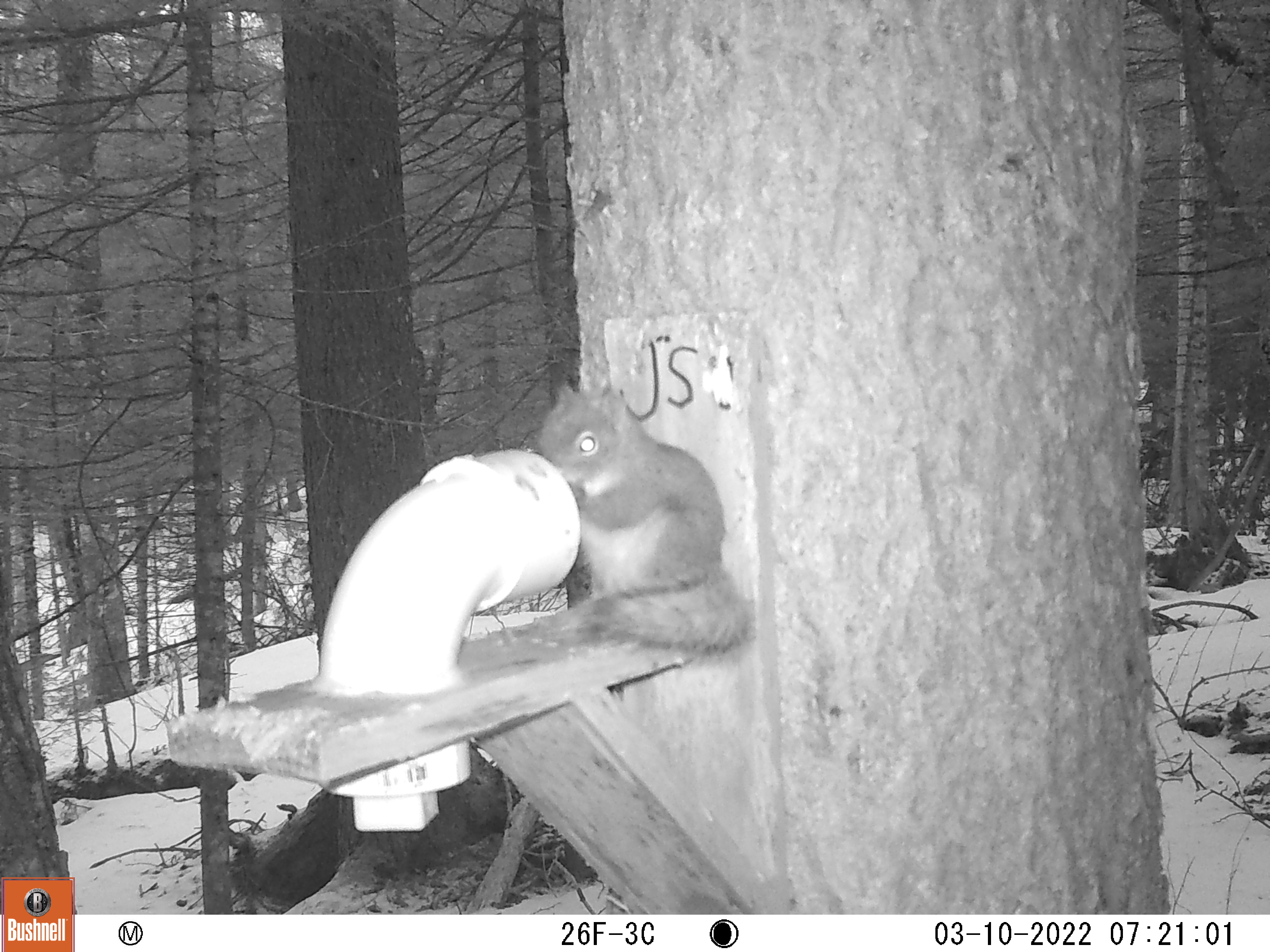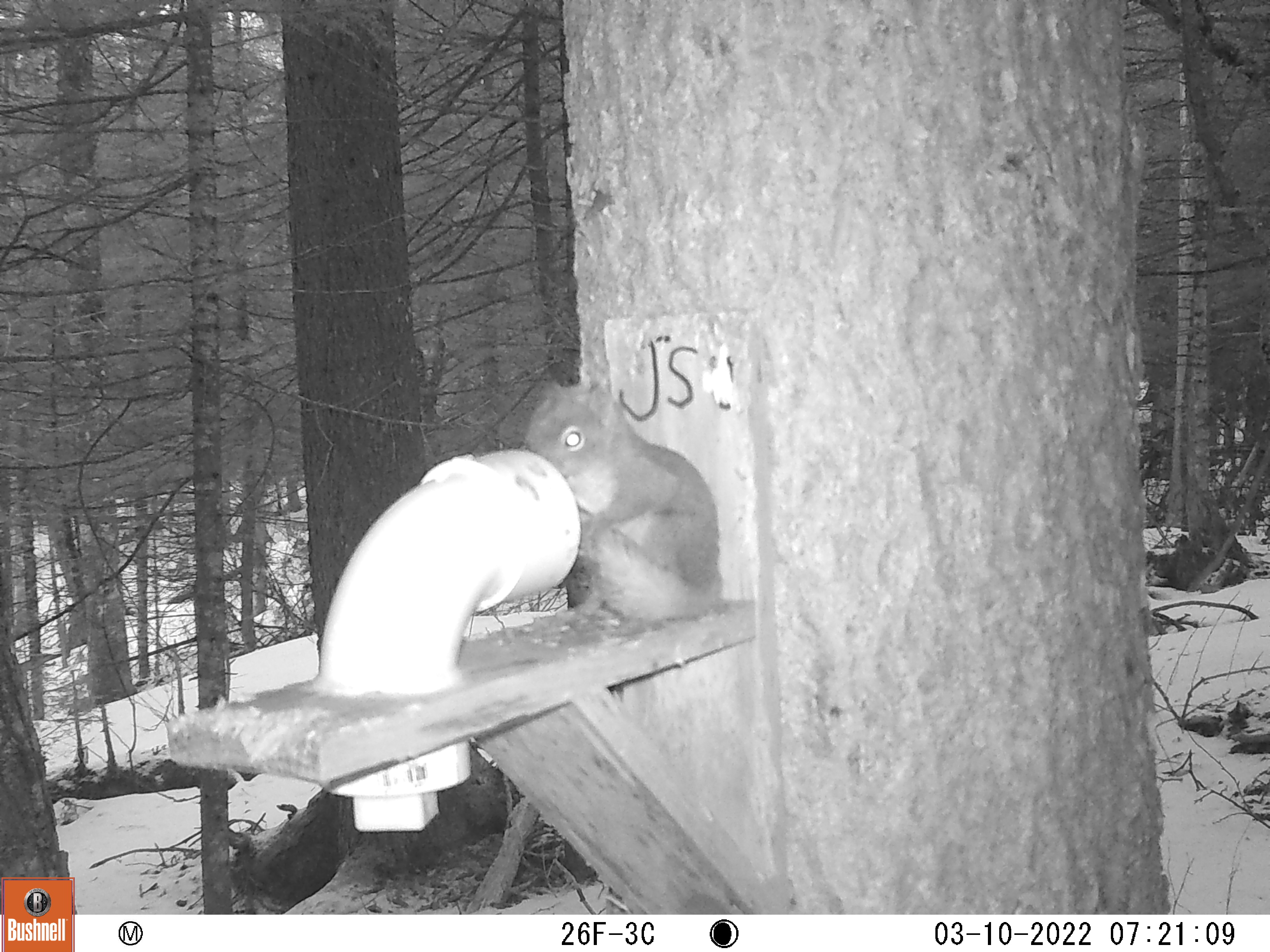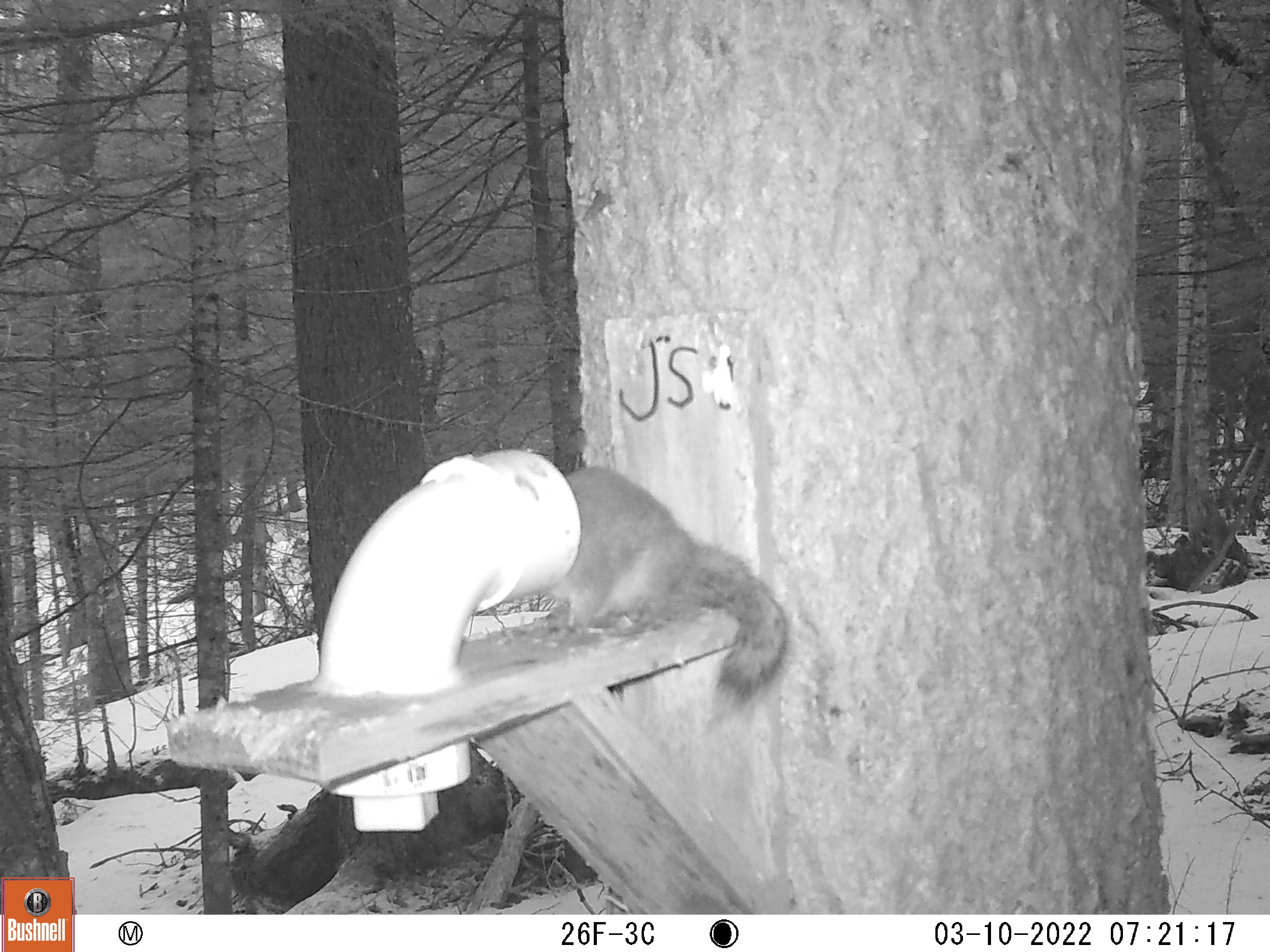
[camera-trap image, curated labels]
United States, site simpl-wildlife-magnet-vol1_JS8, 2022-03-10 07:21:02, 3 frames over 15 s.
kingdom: Animalia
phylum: Chordata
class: Mammalia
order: Rodentia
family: Sciuridae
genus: Tamiasciurus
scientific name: Tamiasciurus hudsonicus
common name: red squirrel